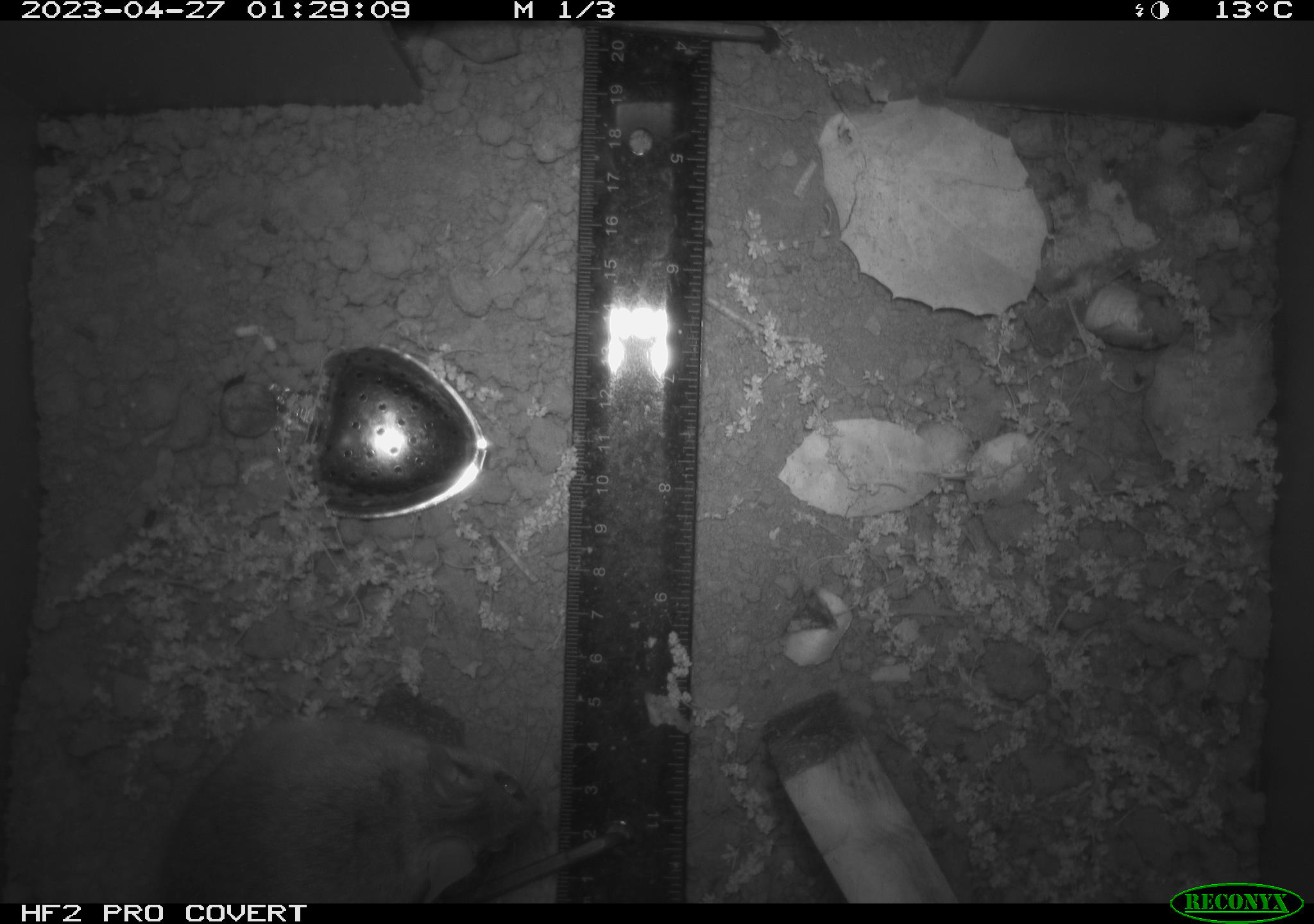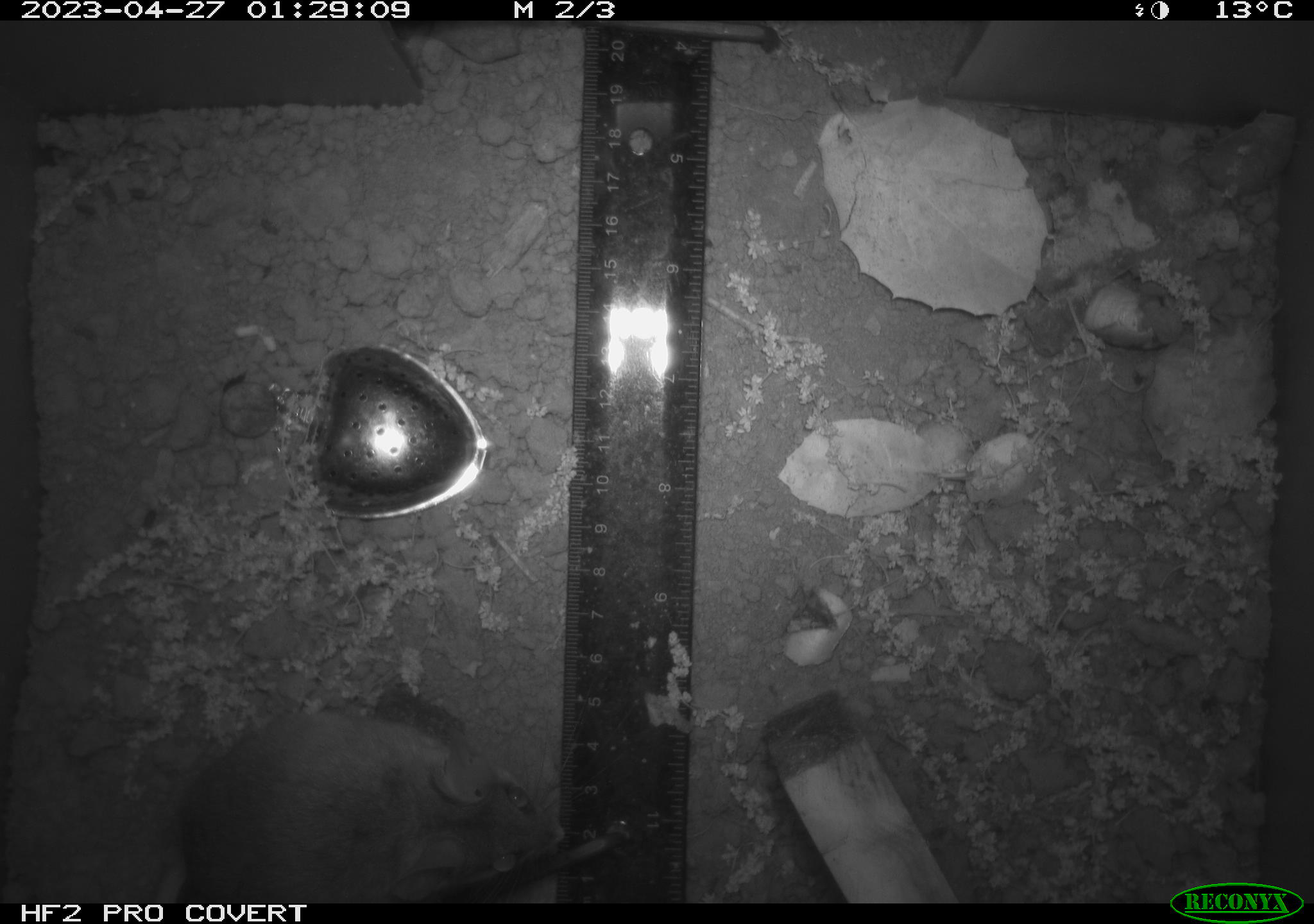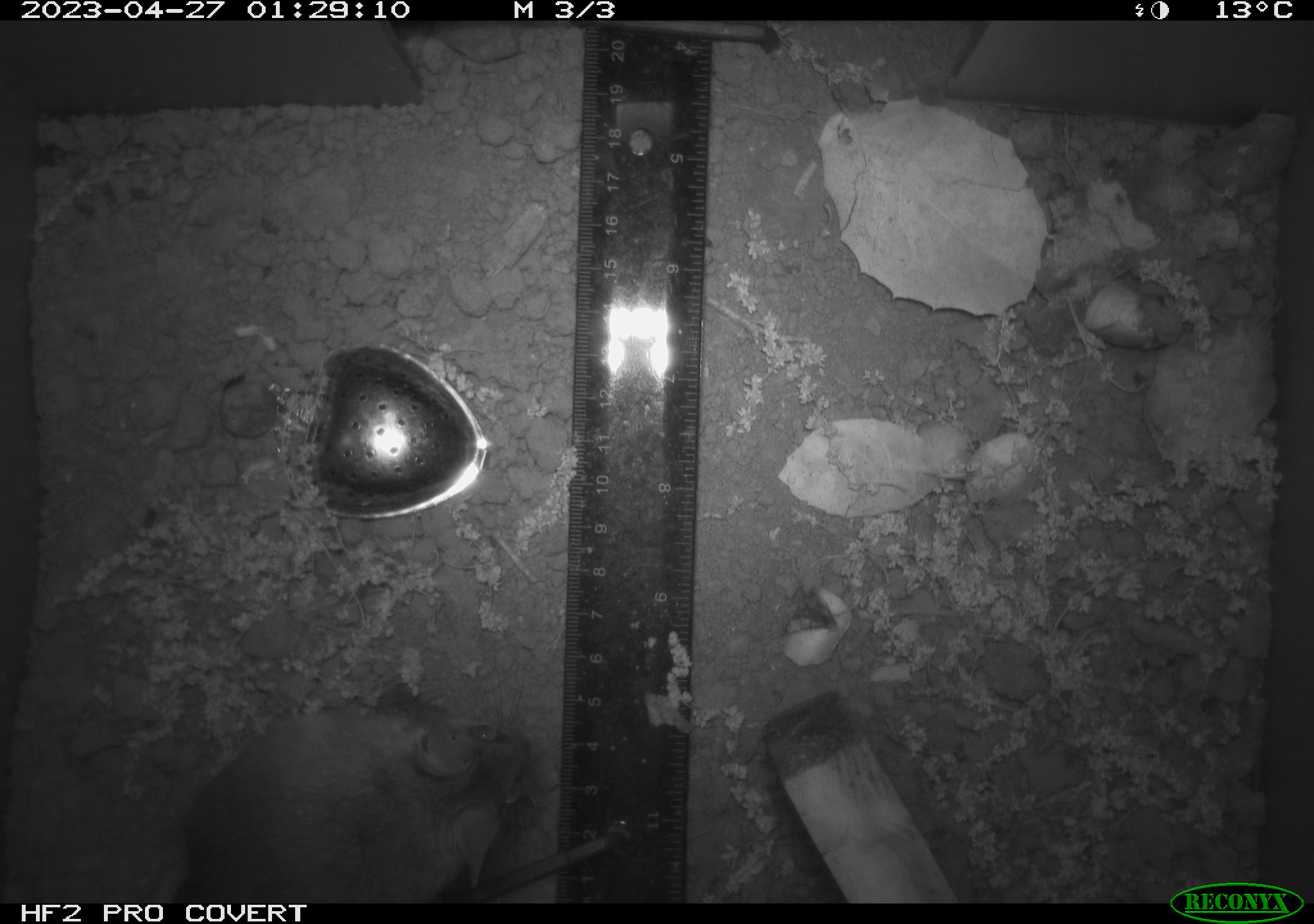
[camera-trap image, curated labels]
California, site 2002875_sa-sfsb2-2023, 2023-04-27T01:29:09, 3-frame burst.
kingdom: Animalia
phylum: Chordata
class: Mammalia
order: Rodentia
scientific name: Rodentia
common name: mouse species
Mouse species (Rodentia).